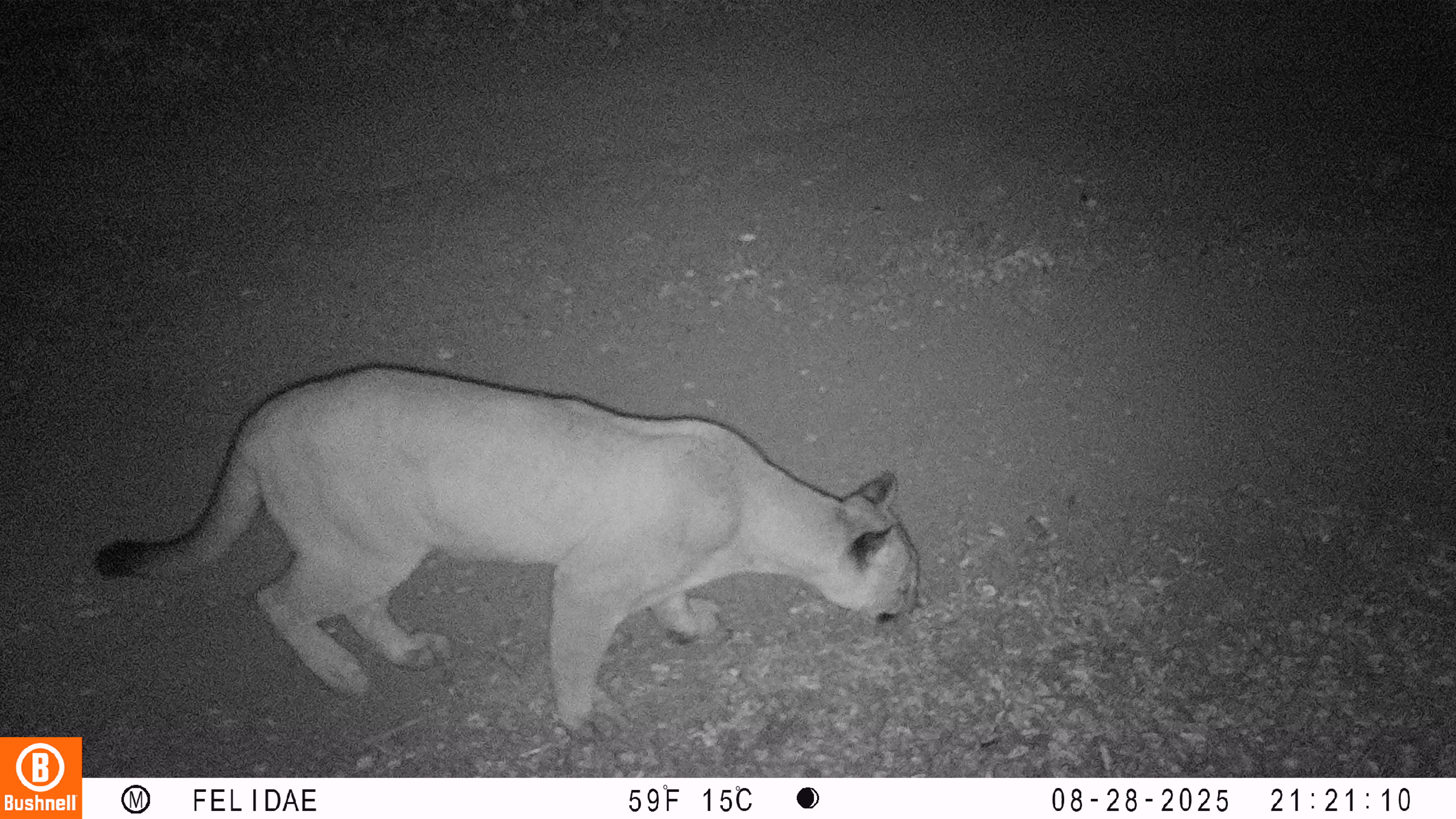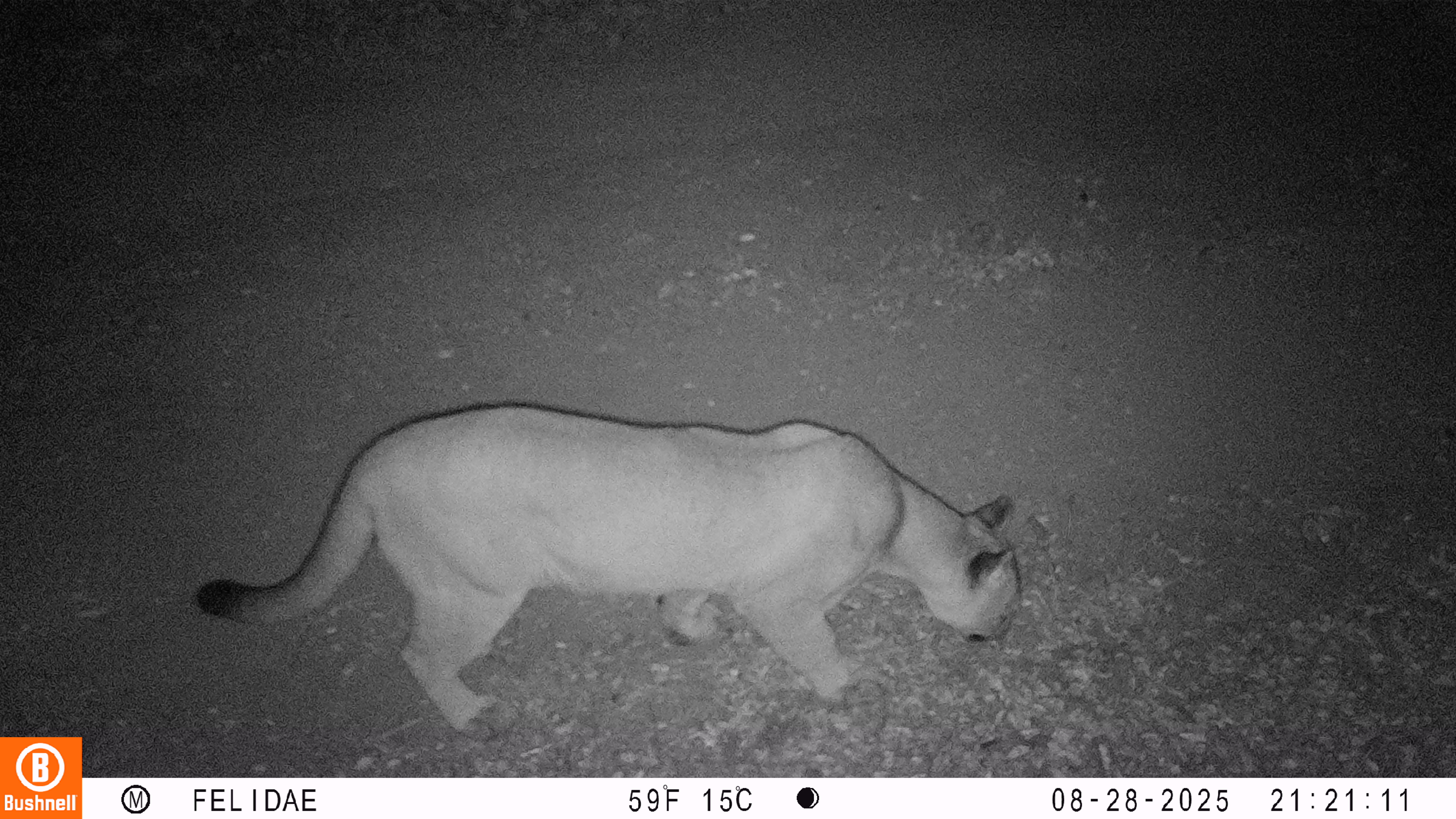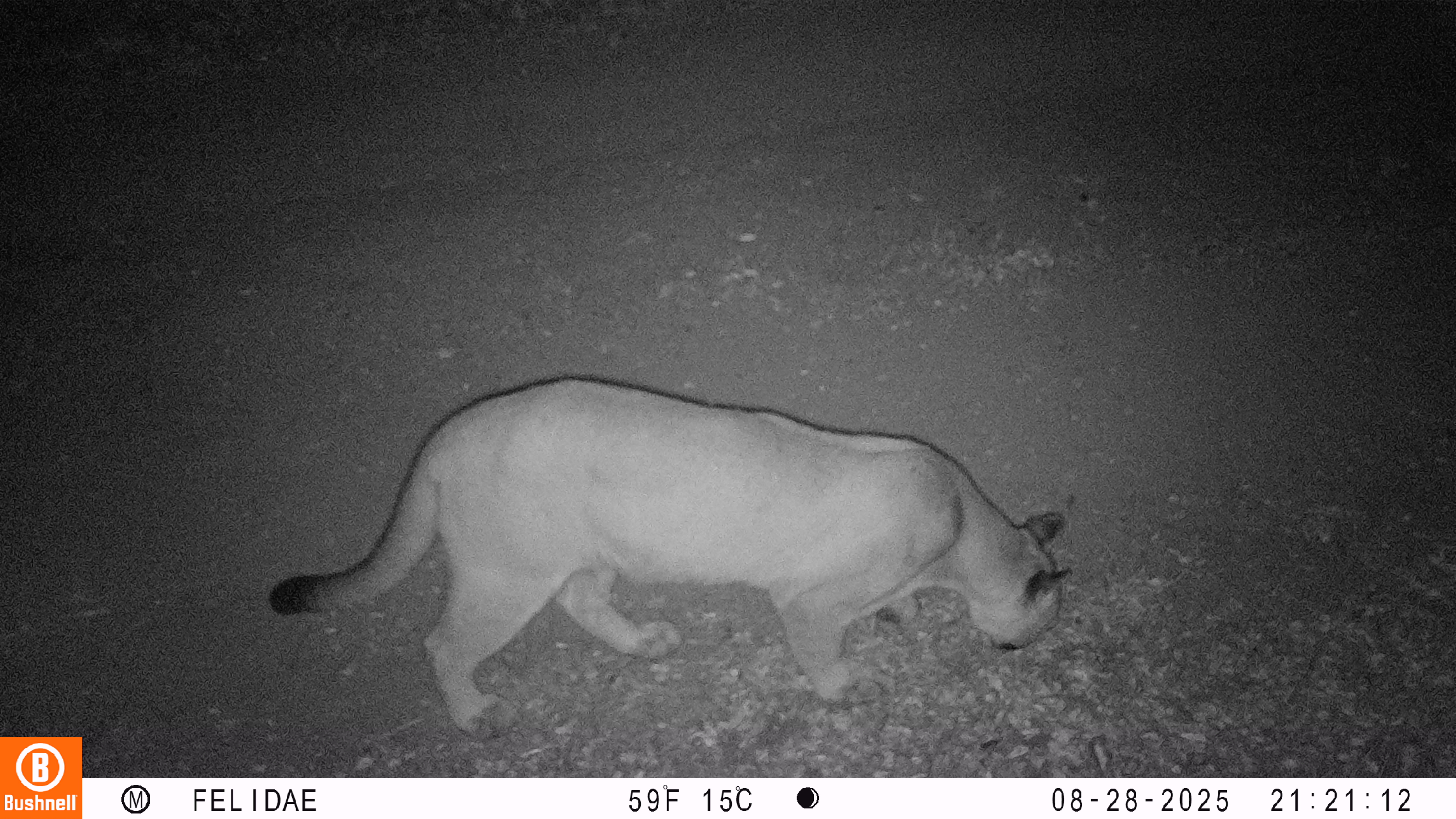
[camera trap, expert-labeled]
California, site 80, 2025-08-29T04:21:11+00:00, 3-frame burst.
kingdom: Animalia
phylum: Chordata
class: Mammalia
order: Carnivora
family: Felidae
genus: Puma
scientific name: Puma concolor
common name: puma